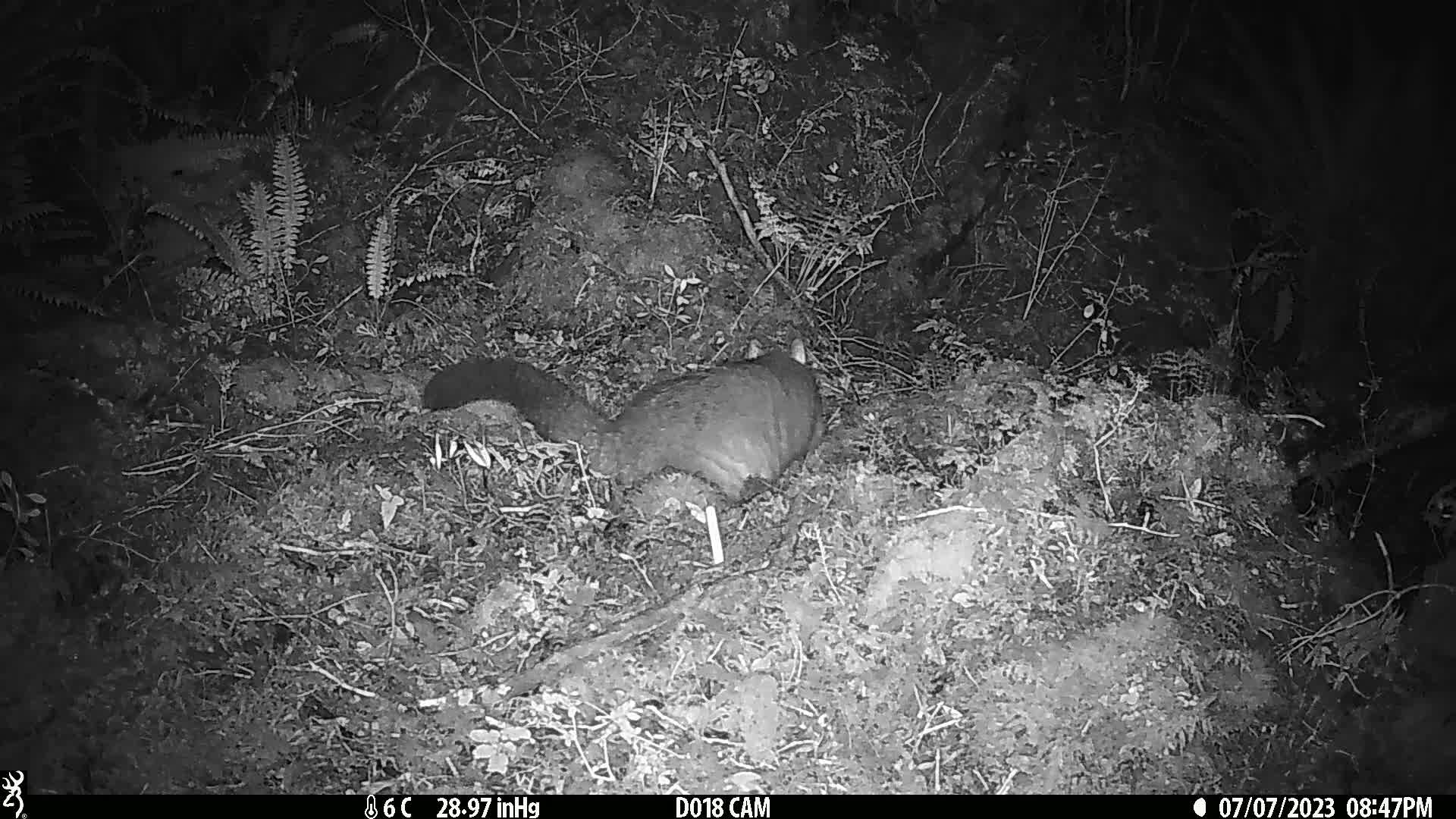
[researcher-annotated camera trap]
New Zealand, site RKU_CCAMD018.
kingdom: Animalia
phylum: Chordata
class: Mammalia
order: Diprotodontia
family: Phalangeridae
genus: Trichosurus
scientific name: Trichosurus vulpecula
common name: common brushtail possum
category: possum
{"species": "possum (common brushtail possum) (Trichosurus vulpecula)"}